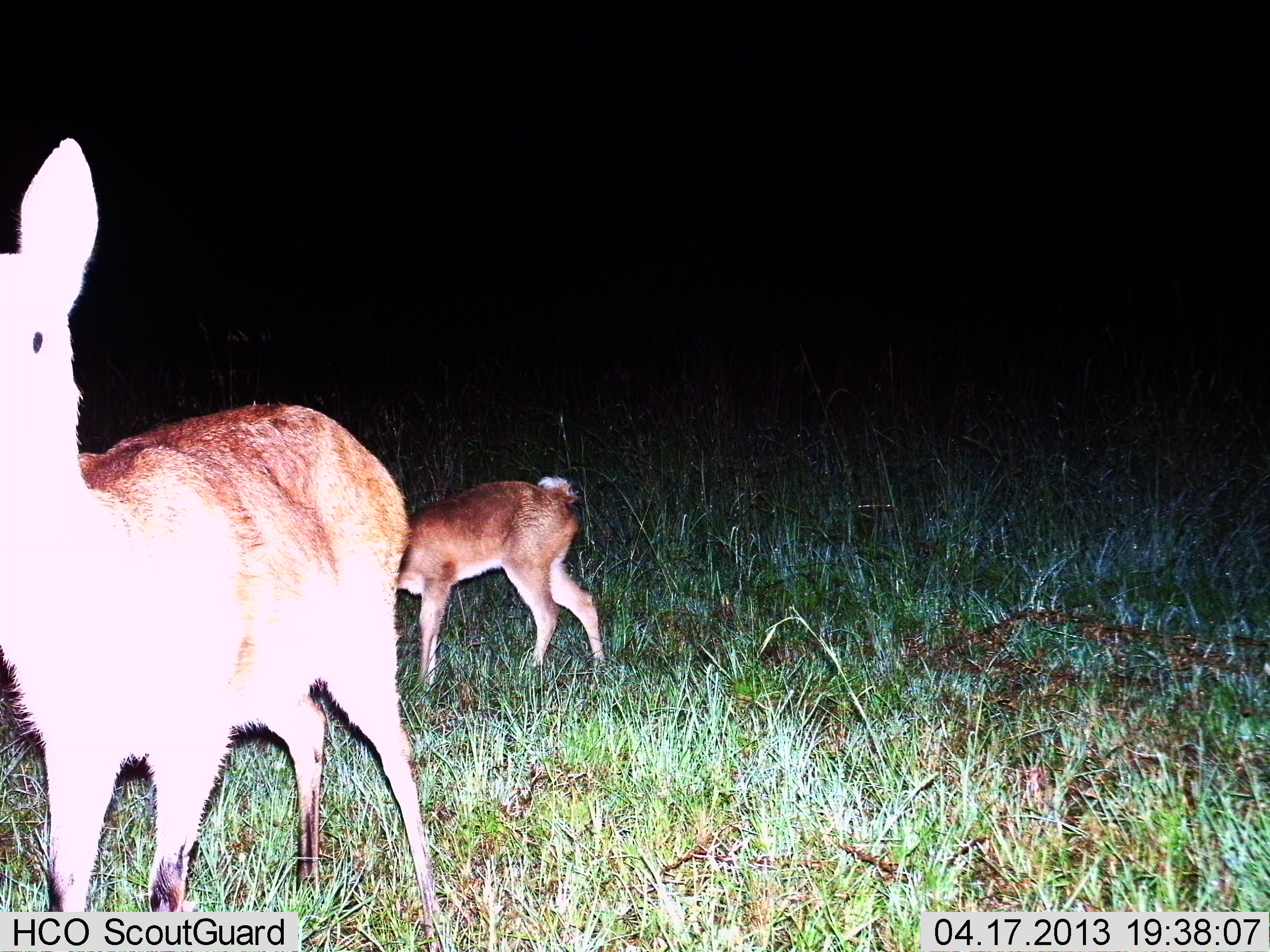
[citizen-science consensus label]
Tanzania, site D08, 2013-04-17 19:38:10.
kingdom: Animalia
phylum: Chordata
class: Mammalia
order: Artiodactyla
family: Bovidae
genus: Redunca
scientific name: Redunca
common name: reedbuck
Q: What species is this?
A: Reedbuck (Redunca).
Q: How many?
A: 2.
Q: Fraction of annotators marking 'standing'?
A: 83%.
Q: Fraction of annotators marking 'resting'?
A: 0%.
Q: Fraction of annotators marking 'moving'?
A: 17%.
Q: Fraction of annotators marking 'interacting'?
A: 0%.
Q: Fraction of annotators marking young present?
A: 50%.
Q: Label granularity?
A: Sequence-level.